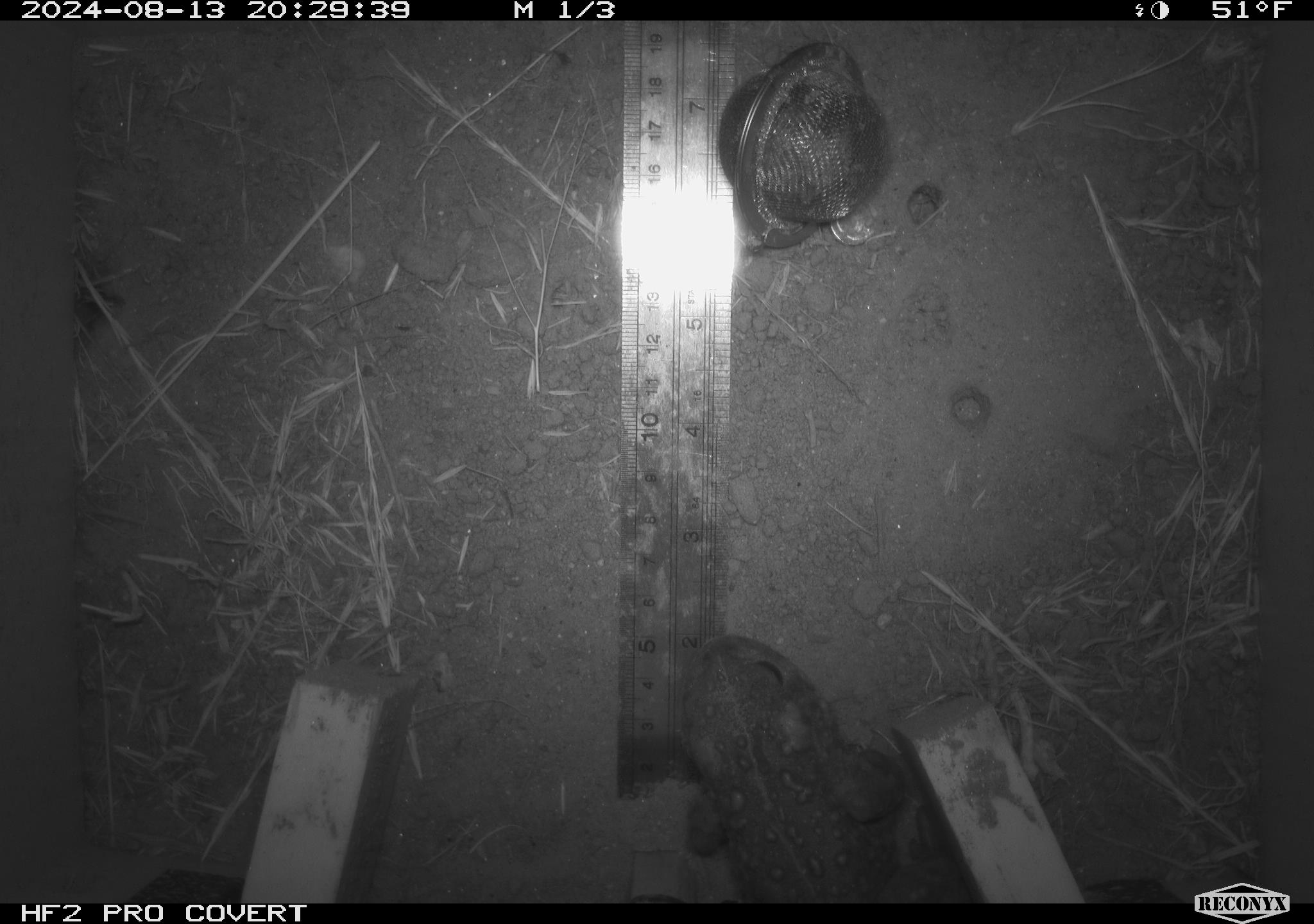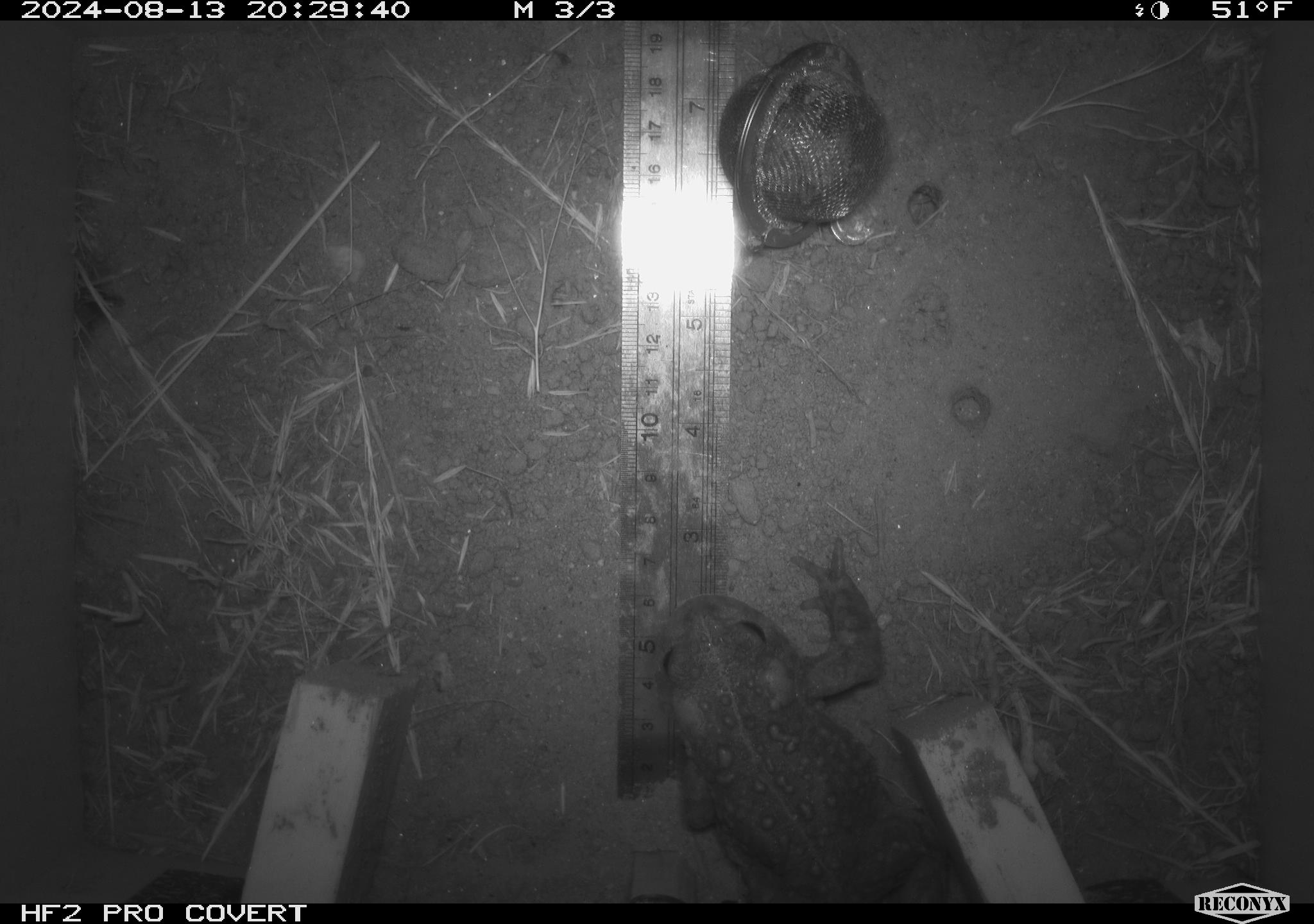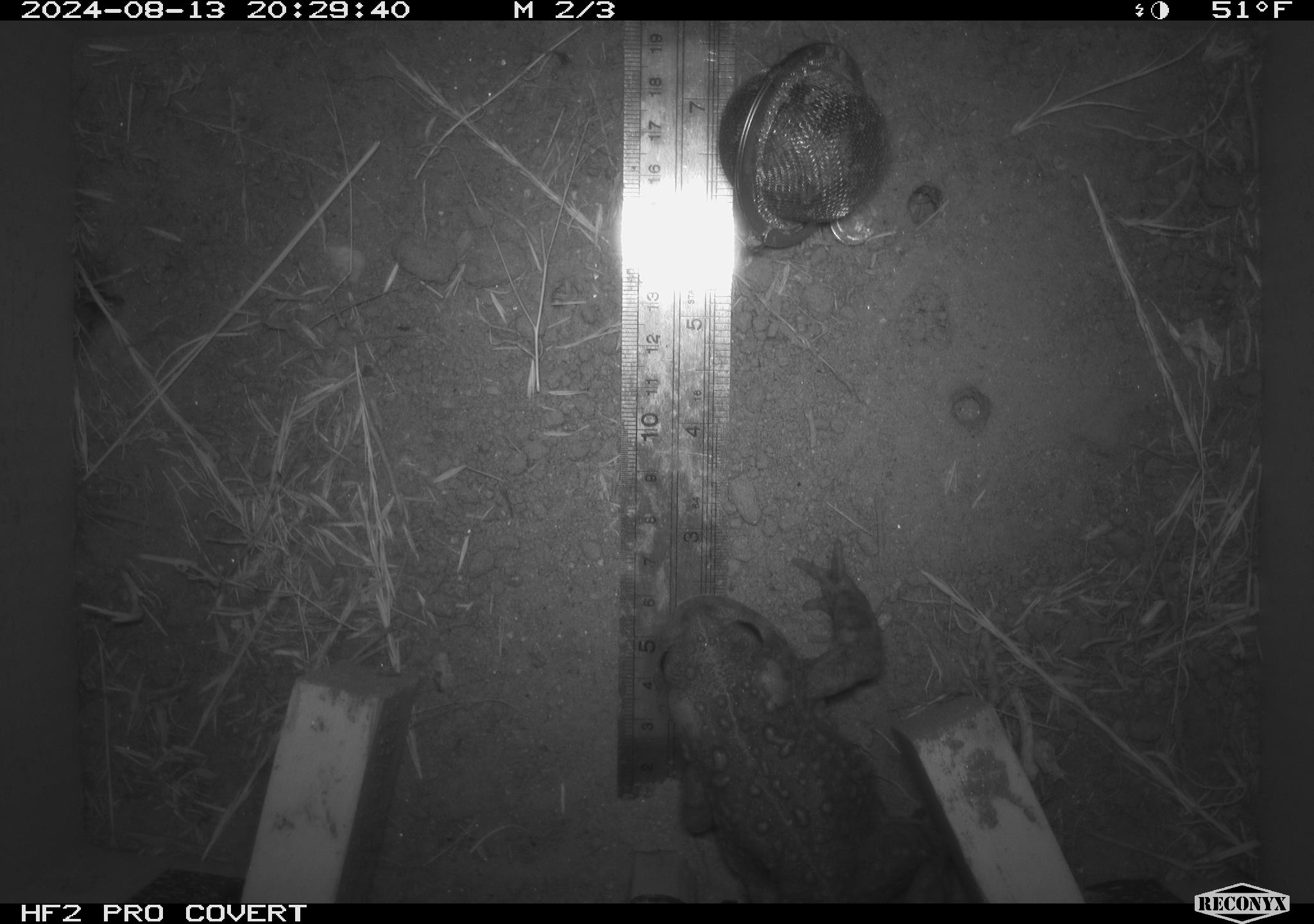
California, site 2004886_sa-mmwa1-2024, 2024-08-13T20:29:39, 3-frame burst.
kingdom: Animalia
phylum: Chordata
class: Amphibia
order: Anura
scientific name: Anura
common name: frogs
Frogs (Anura).